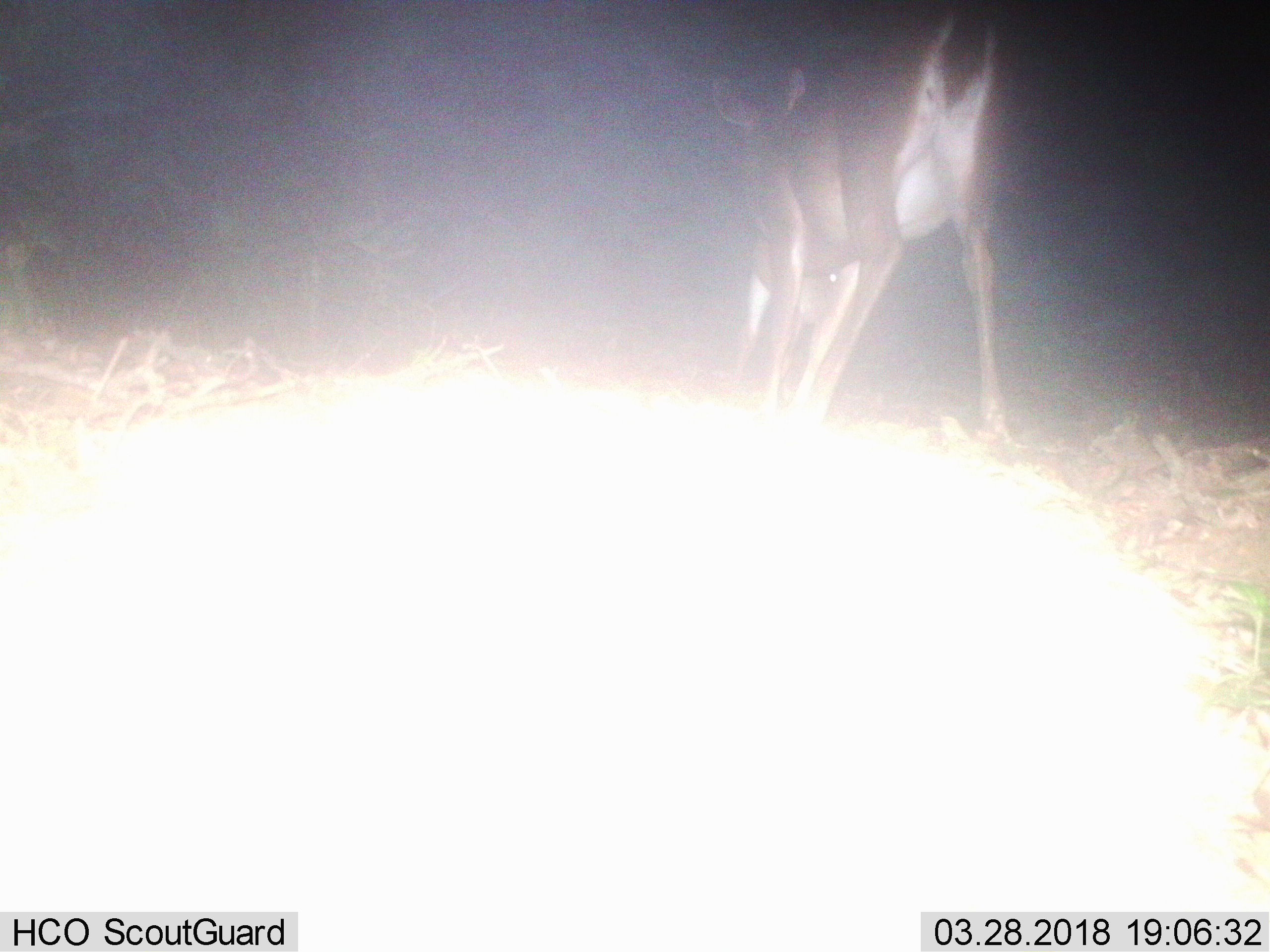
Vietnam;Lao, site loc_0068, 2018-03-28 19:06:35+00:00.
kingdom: Animalia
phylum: Chordata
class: Mammalia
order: Artiodactyla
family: Cervidae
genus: Muntiacus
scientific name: Muntiacus vuquangensis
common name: large-antlered muntjac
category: large antlered muntjac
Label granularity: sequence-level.